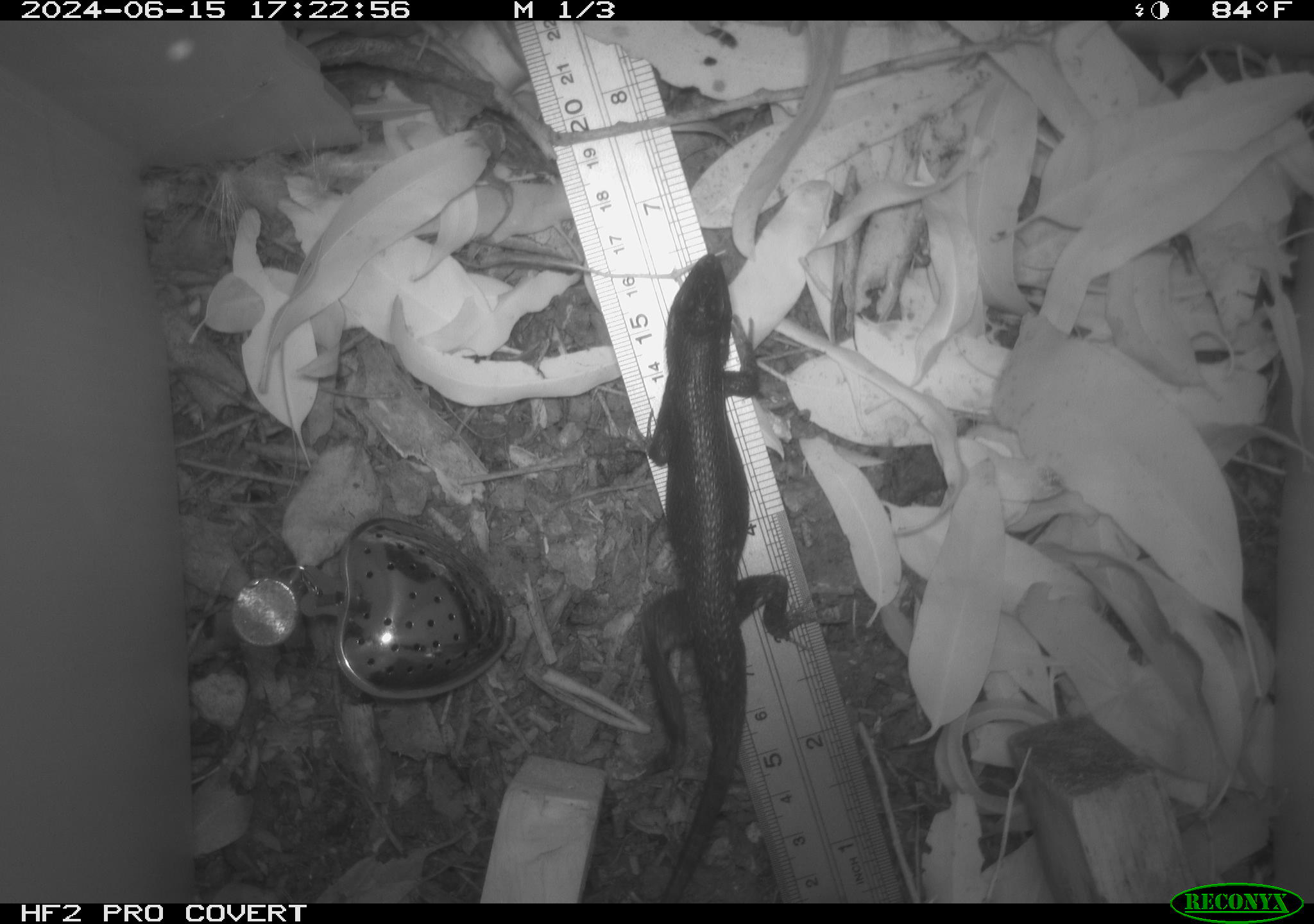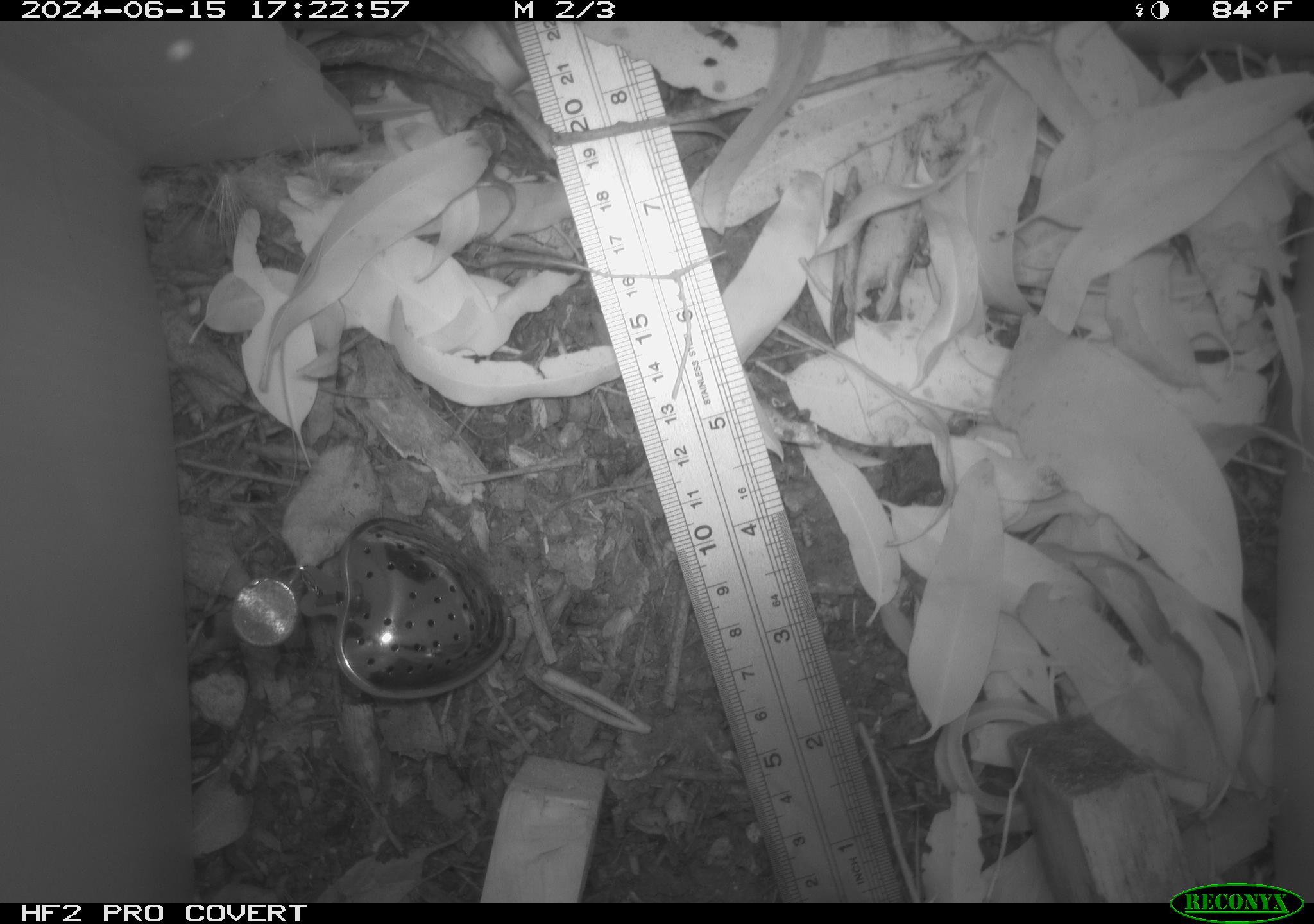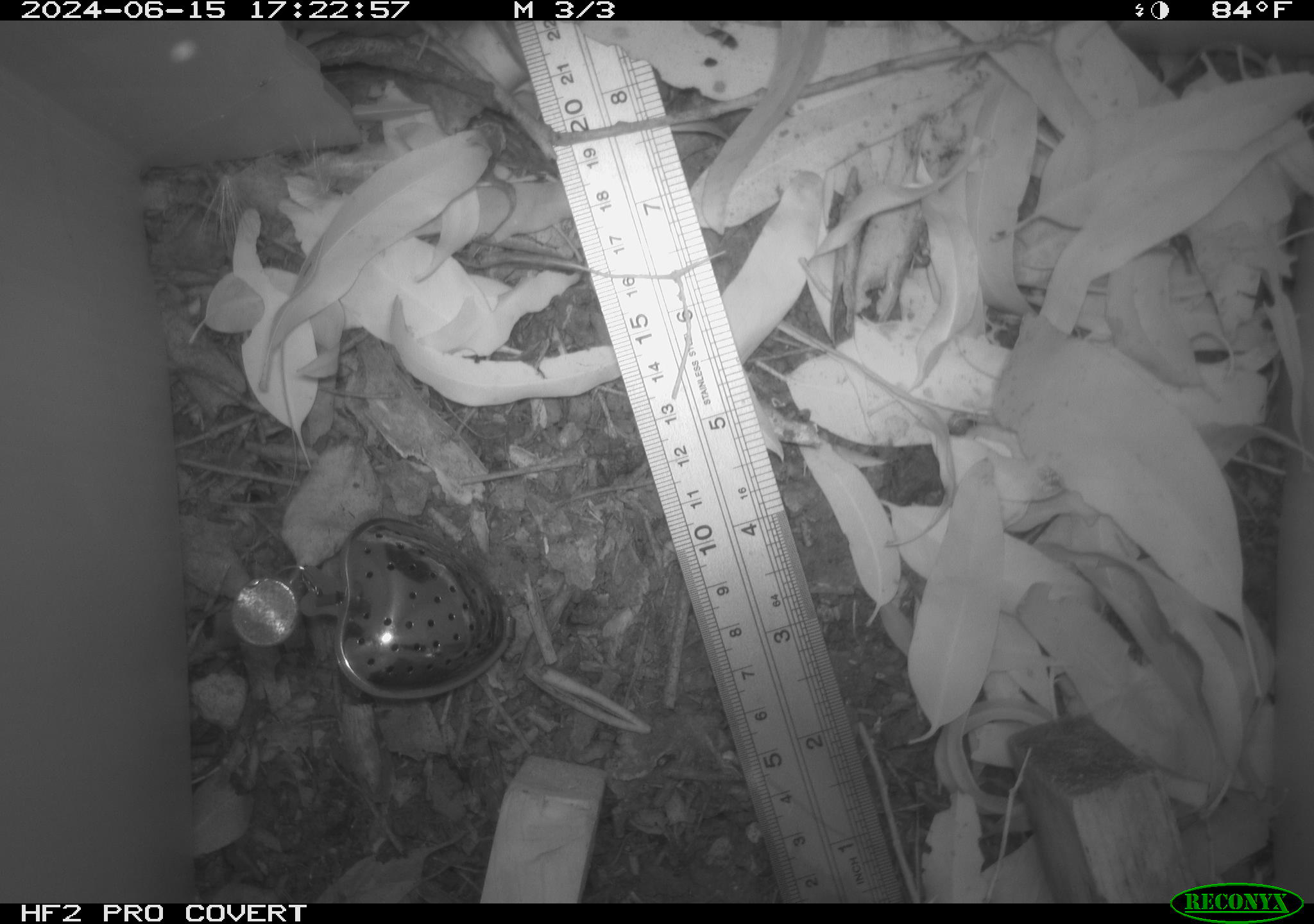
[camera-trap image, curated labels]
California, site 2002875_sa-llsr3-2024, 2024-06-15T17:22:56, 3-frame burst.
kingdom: Animalia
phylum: Chordata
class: Reptilia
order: Squamata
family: Phrynosomatidae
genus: Sceloporus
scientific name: Sceloporus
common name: spiny lizards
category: sceloporus species